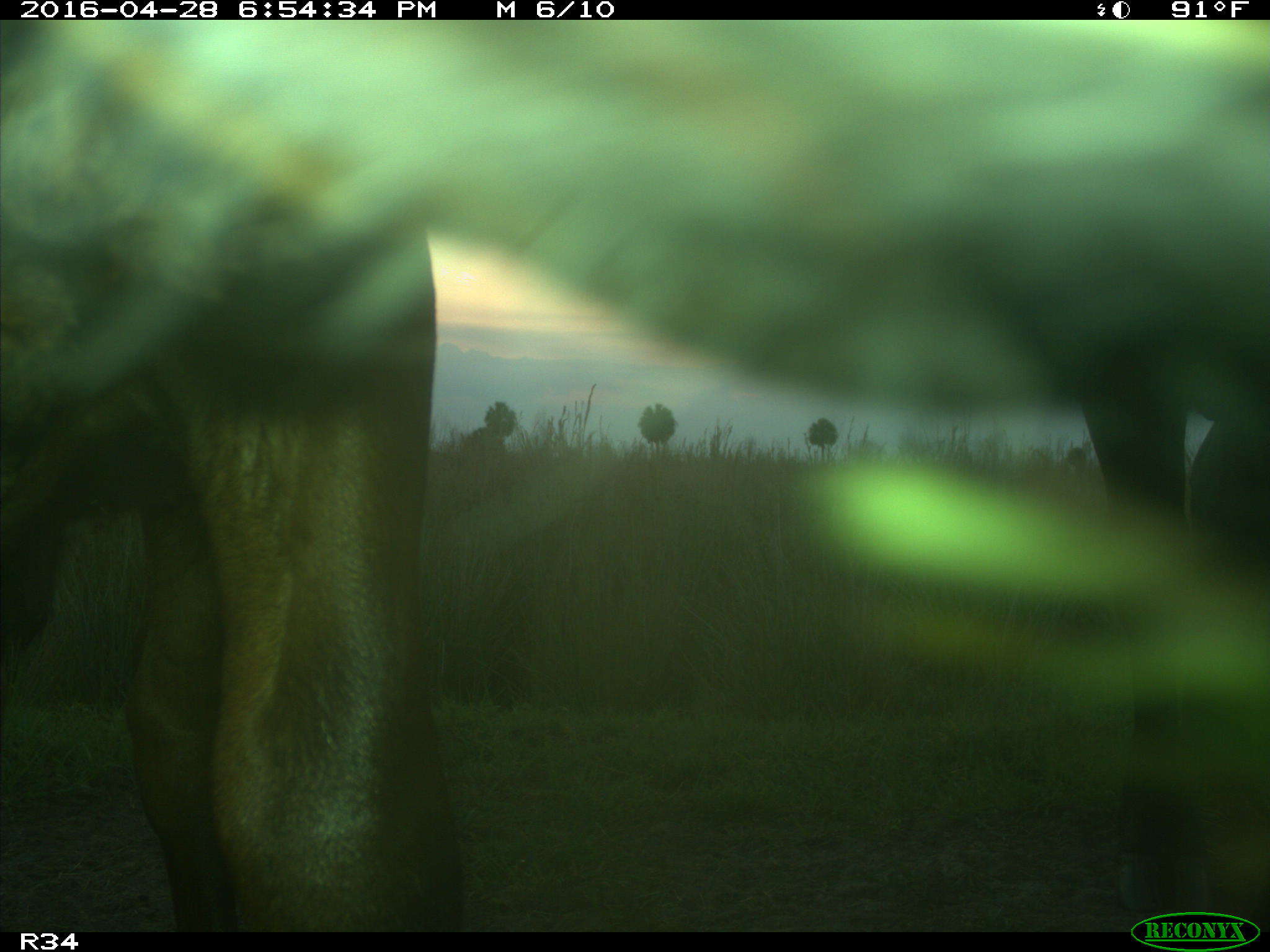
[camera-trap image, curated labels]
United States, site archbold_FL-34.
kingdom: Animalia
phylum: Chordata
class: Mammalia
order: Artiodactyla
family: Bovidae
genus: Bos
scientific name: Bos taurus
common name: domestic cow